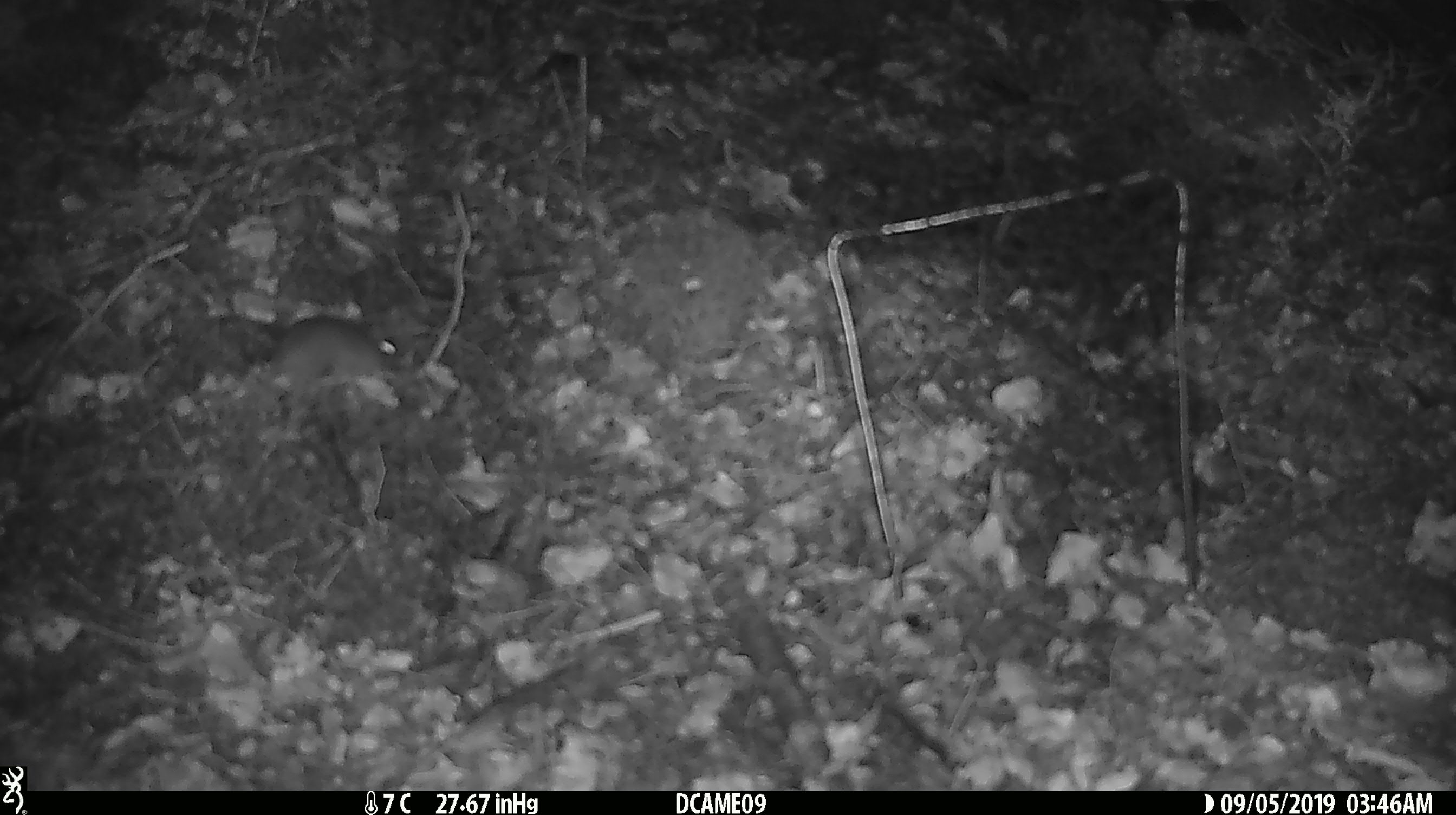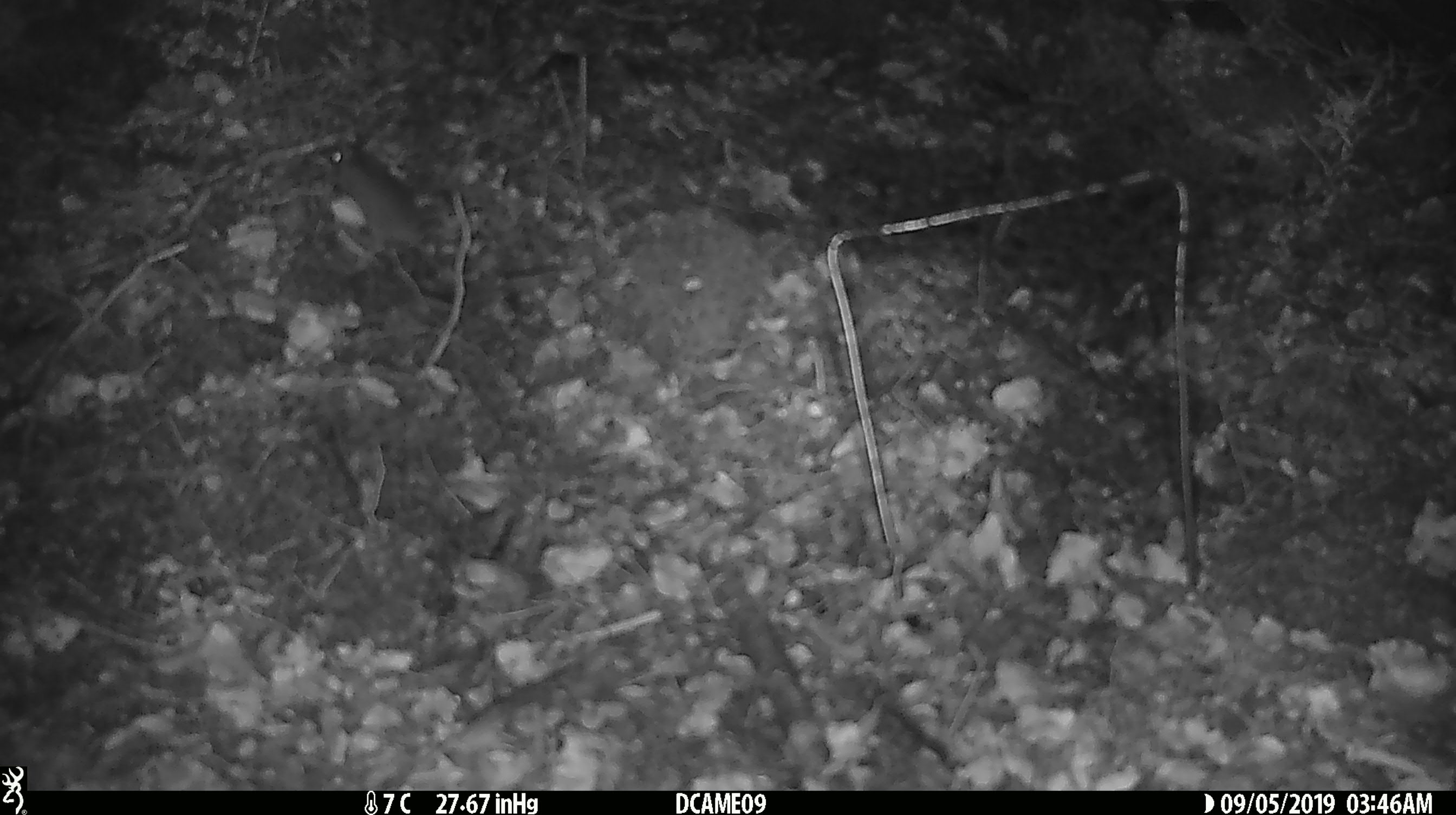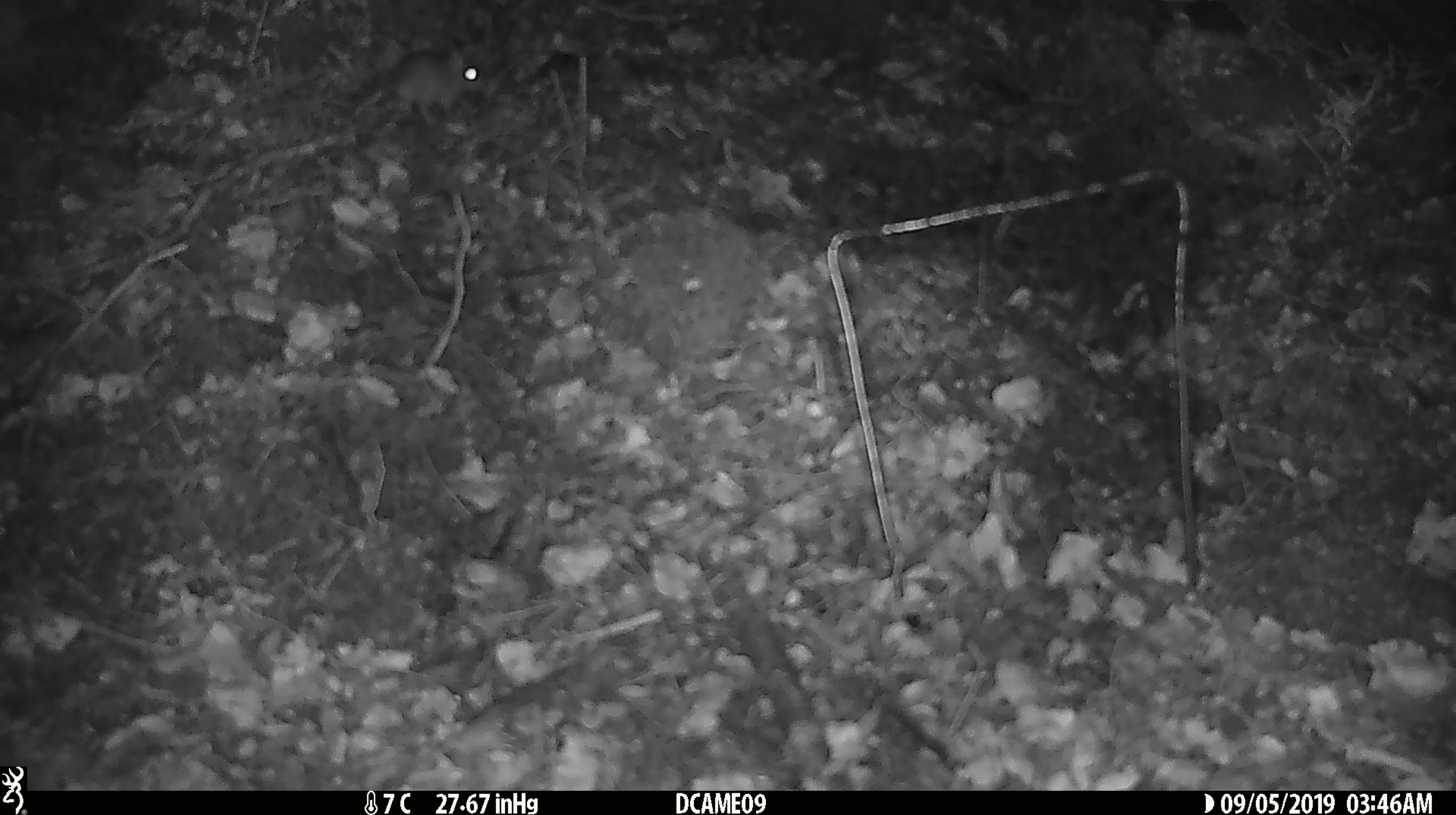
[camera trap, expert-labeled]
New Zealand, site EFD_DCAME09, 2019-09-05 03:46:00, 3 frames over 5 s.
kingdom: Animalia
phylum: Chordata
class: Mammalia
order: Rodentia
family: Muridae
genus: Mus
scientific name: Mus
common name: mouse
Mouse (Mus).